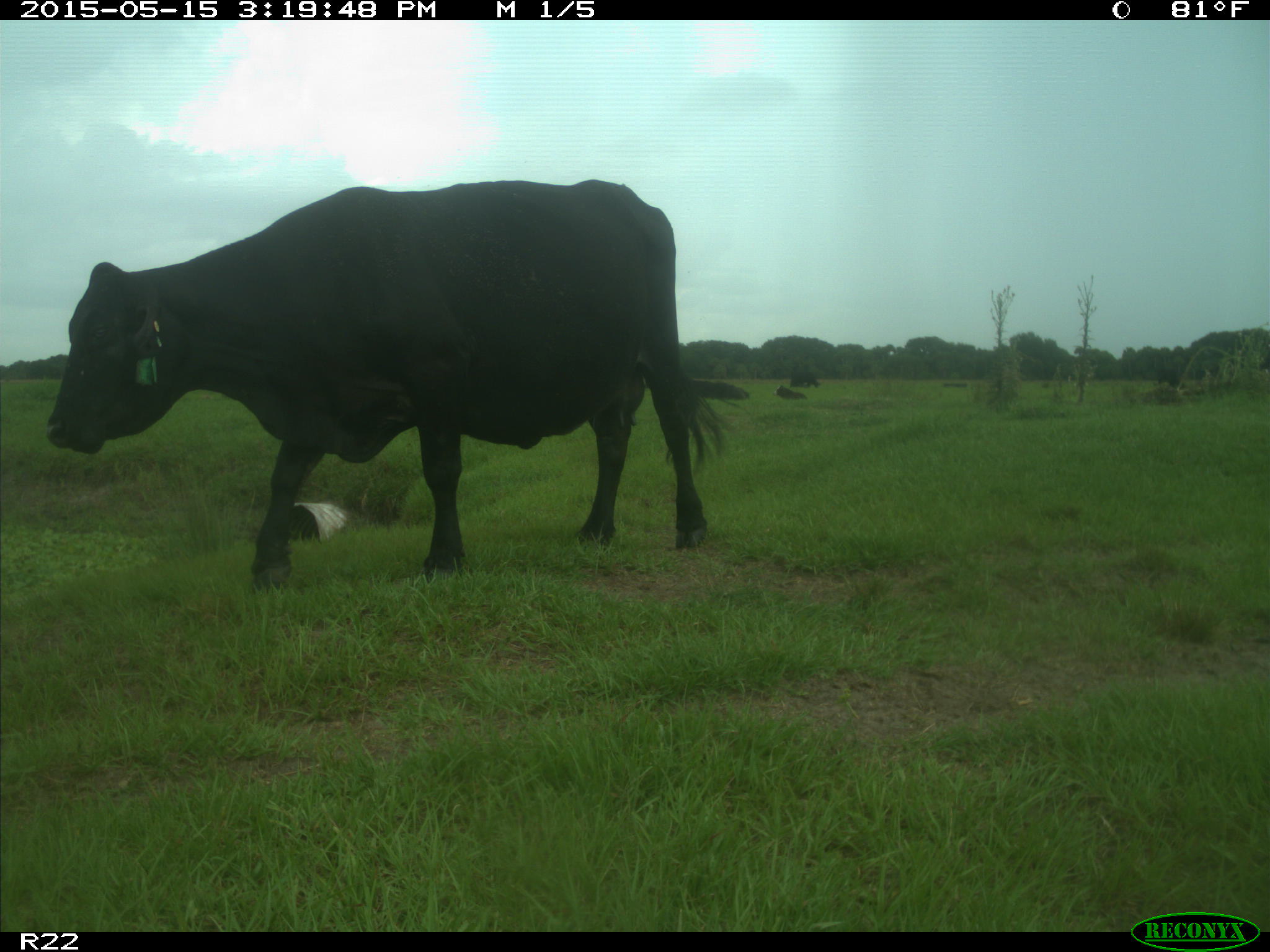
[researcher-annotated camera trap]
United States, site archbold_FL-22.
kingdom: Animalia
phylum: Chordata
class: Mammalia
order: Artiodactyla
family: Bovidae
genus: Bos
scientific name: Bos taurus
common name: domestic cow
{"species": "Bos taurus (domestic cow)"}